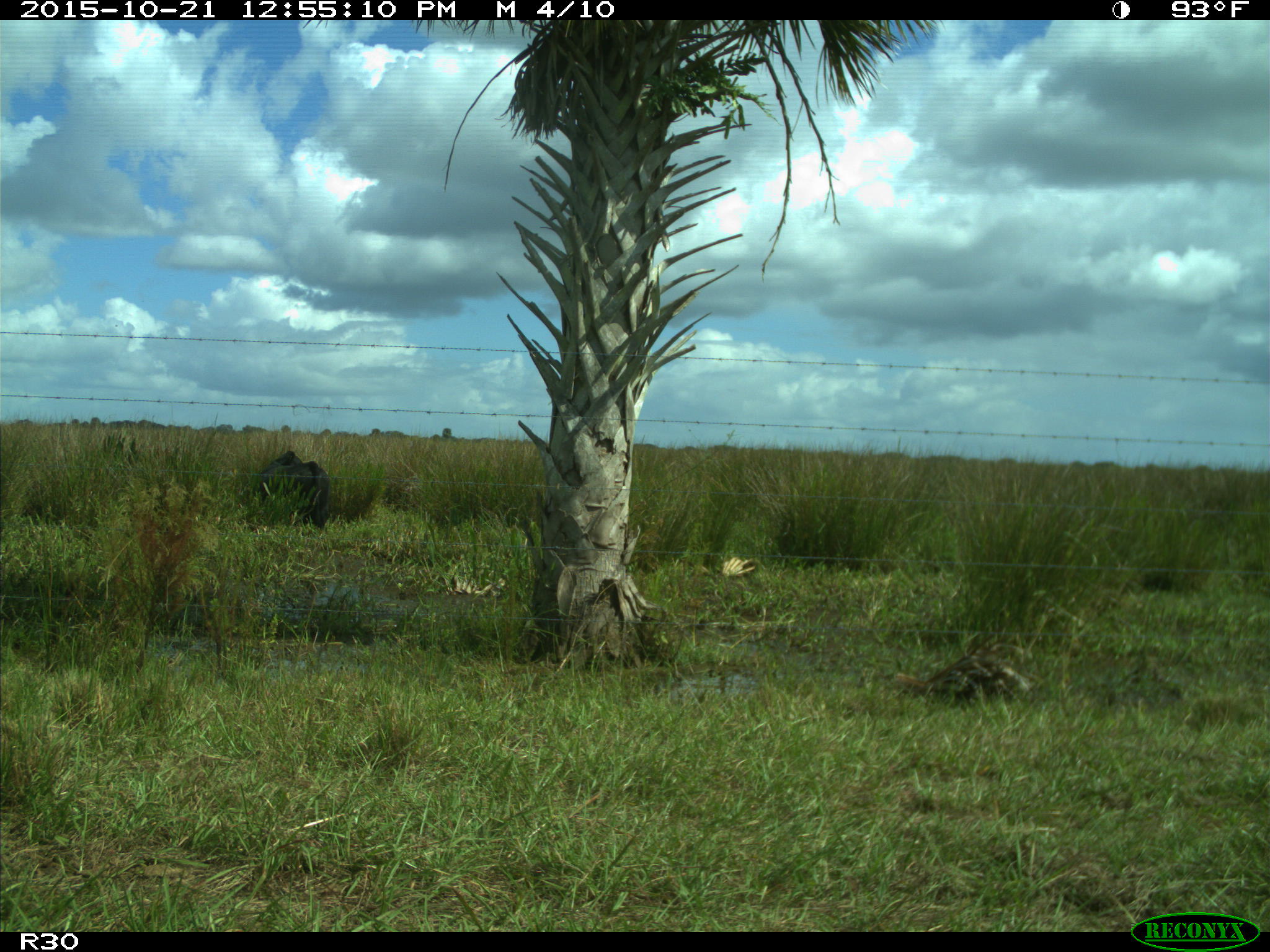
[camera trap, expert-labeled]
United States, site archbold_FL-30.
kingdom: Animalia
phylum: Chordata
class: Mammalia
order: Artiodactyla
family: Bovidae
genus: Bos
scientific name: Bos taurus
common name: domestic cow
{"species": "Bos taurus (domestic cow)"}